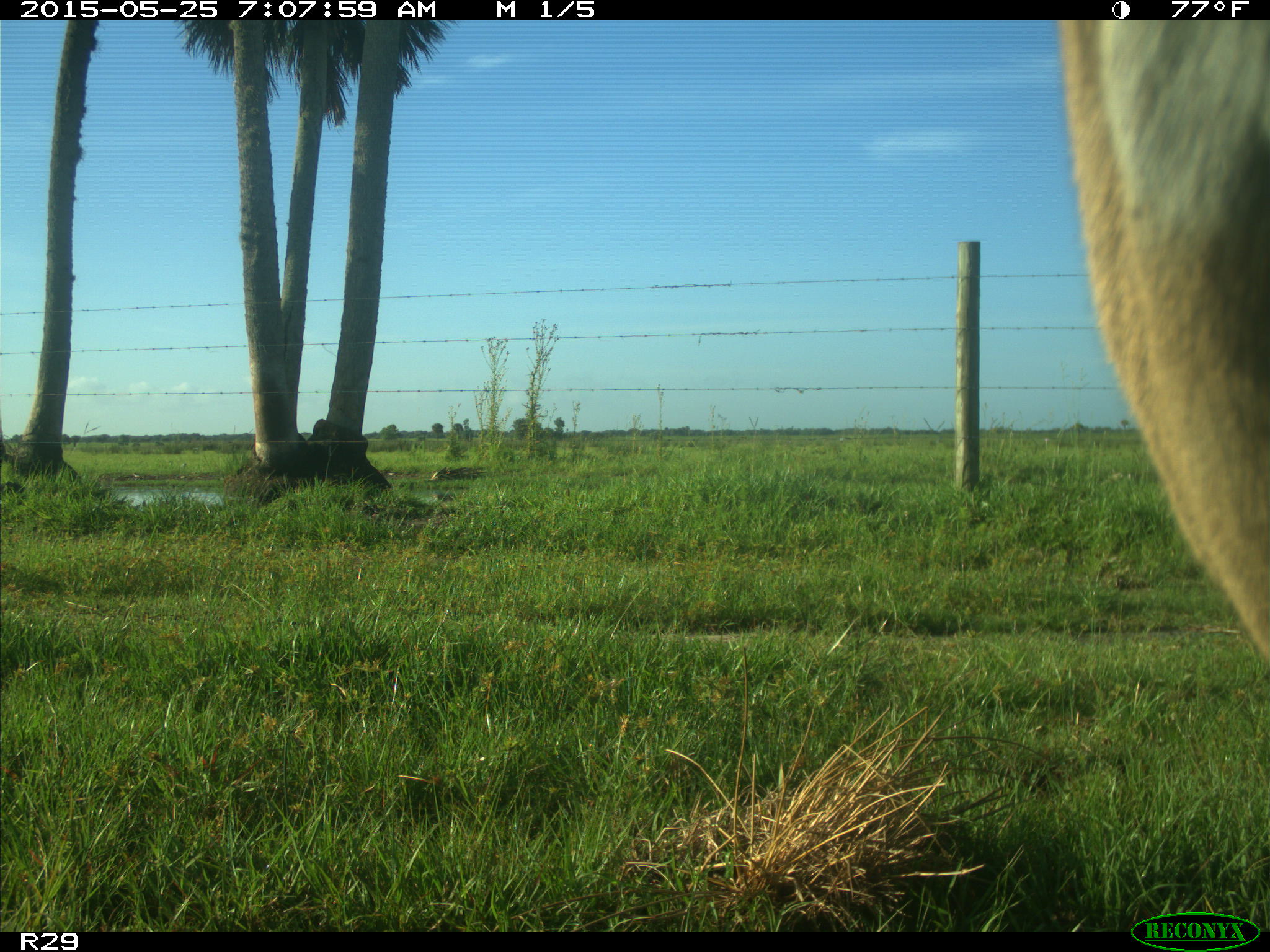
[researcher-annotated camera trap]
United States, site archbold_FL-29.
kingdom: Animalia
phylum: Chordata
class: Mammalia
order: Artiodactyla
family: Cervidae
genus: Odocoileus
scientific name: Odocoileus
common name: deer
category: unidentified deer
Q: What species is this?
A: Unidentified deer (deer) (Odocoileus).